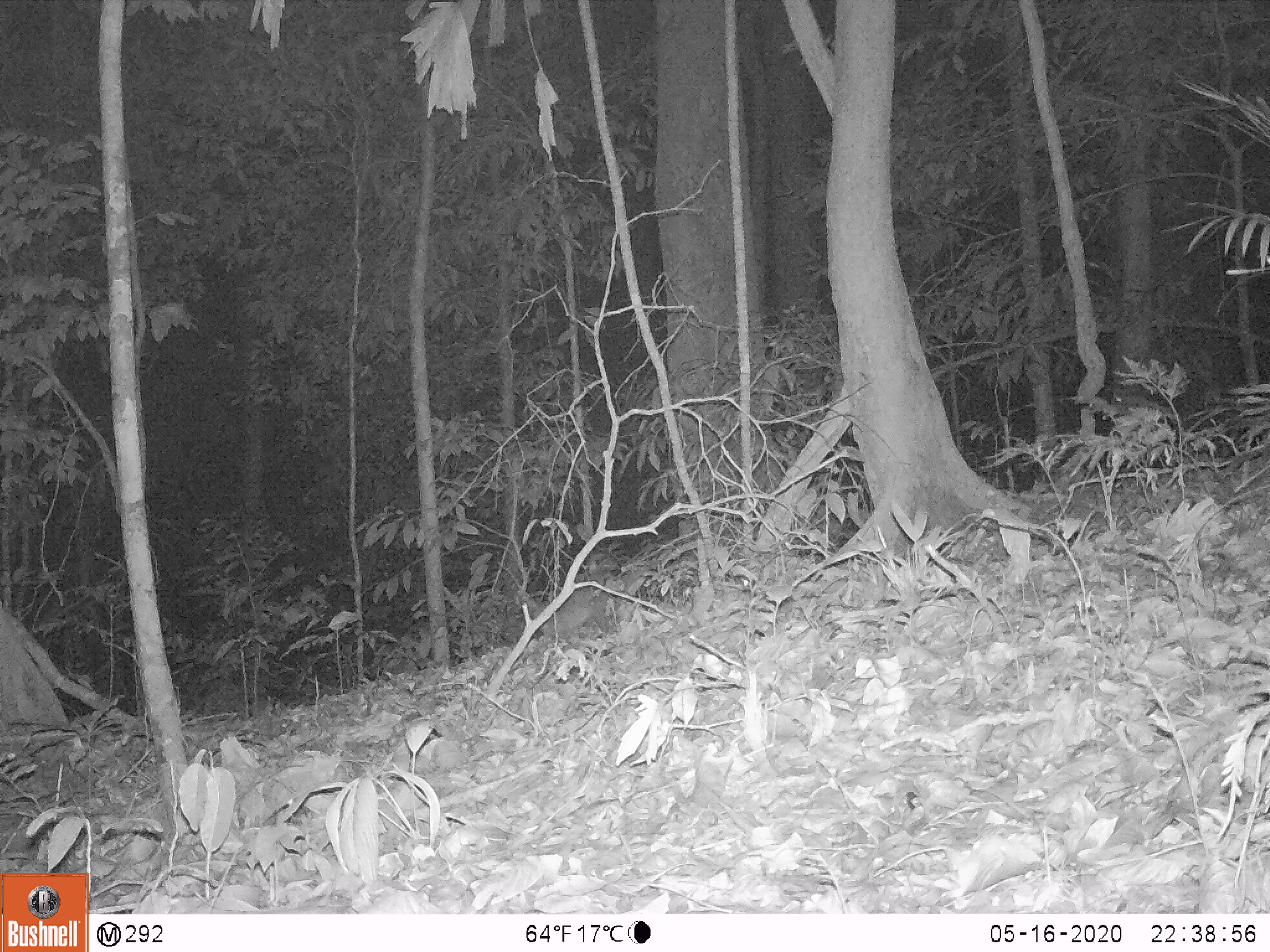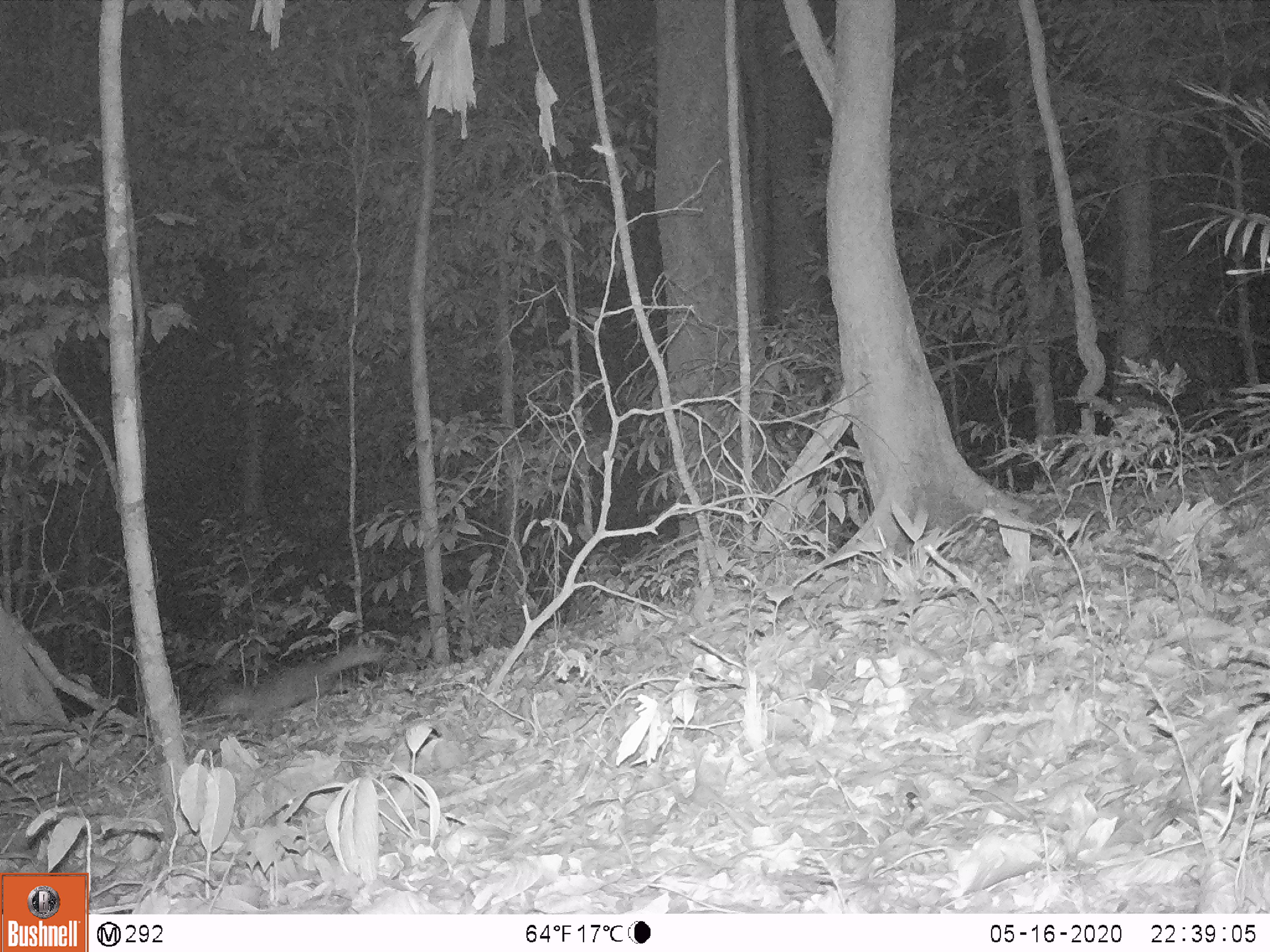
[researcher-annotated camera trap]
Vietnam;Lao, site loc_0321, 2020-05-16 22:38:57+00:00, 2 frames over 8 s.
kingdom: Animalia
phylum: Chordata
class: Mammalia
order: Carnivora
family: Mustelidae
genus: Melogale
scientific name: Melogale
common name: ferret badger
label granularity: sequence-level